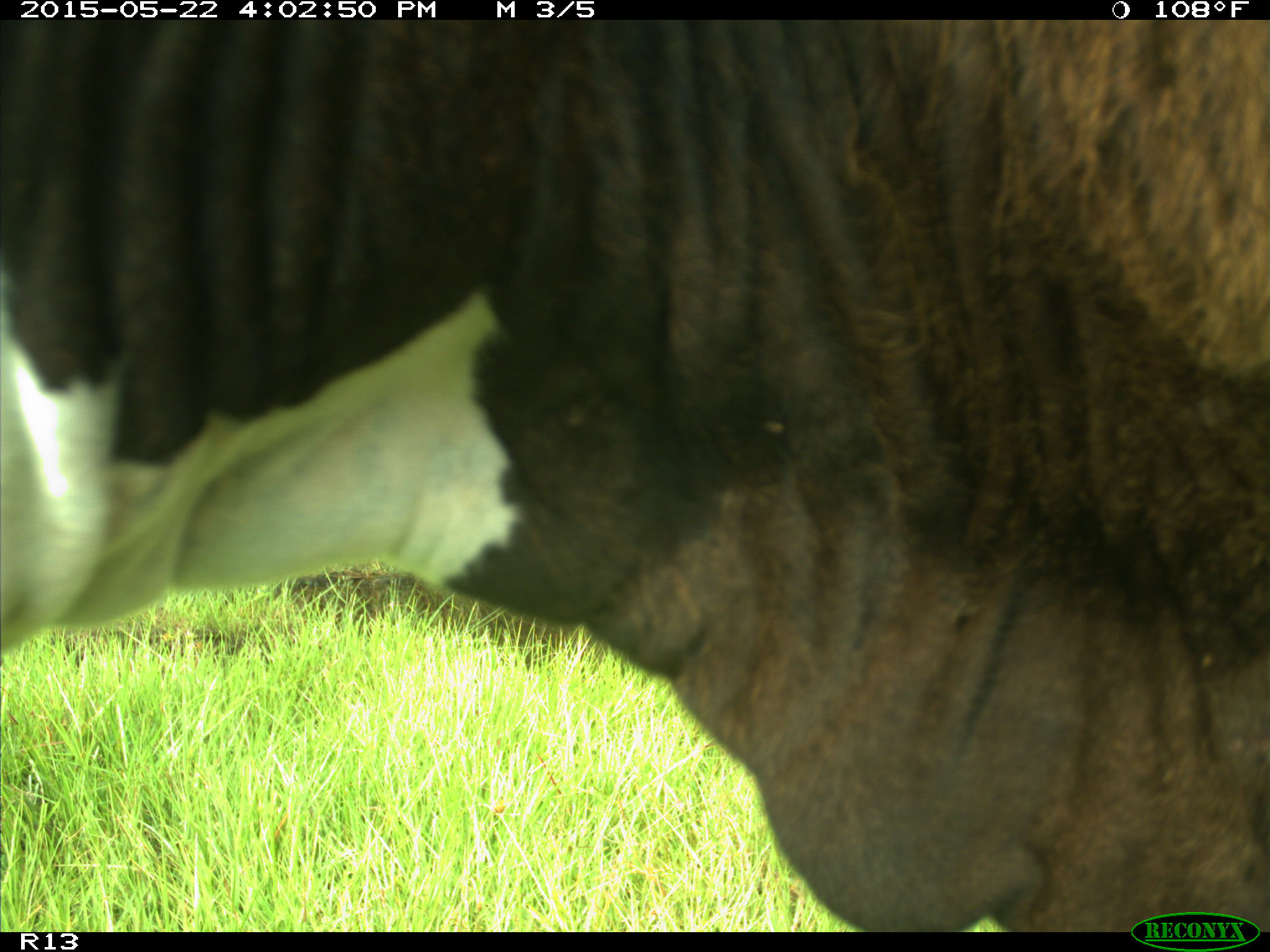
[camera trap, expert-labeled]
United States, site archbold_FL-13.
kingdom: Animalia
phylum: Chordata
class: Mammalia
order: Artiodactyla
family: Bovidae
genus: Bos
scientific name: Bos taurus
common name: domestic cow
Bos taurus (domestic cow).